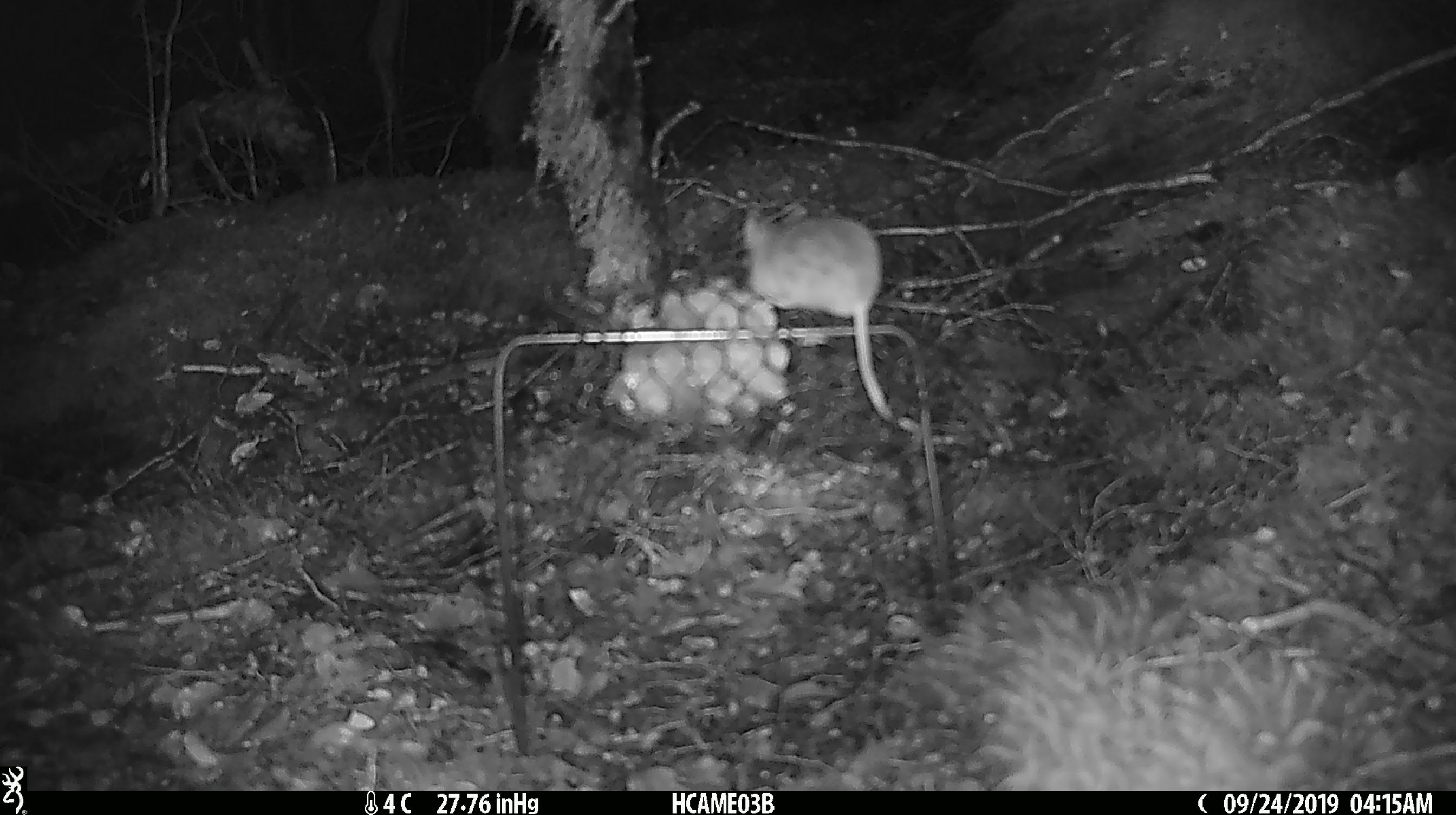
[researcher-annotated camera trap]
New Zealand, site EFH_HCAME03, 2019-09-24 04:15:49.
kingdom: Animalia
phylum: Chordata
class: Mammalia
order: Rodentia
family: Muridae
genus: Mus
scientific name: Mus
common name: mouse